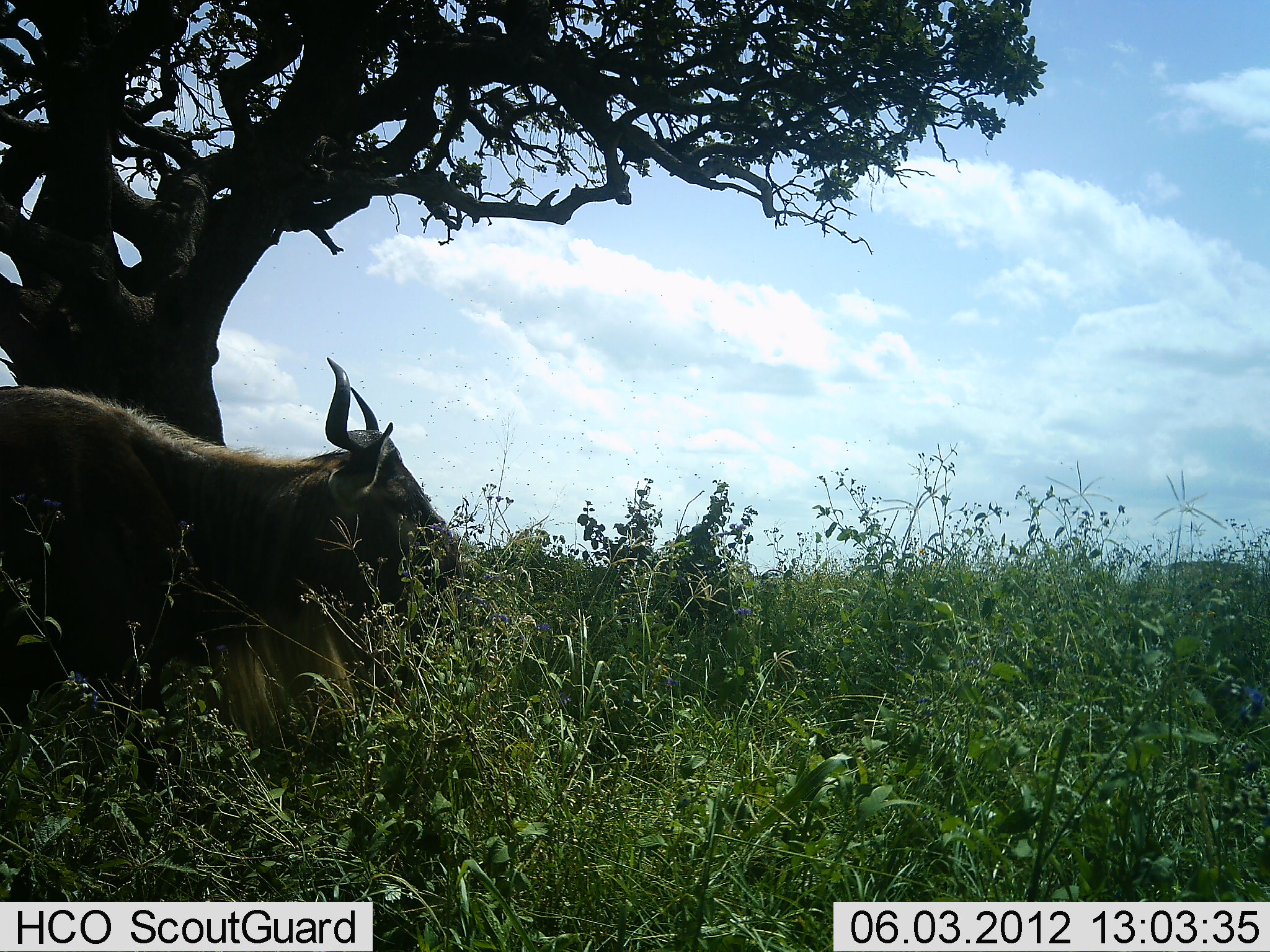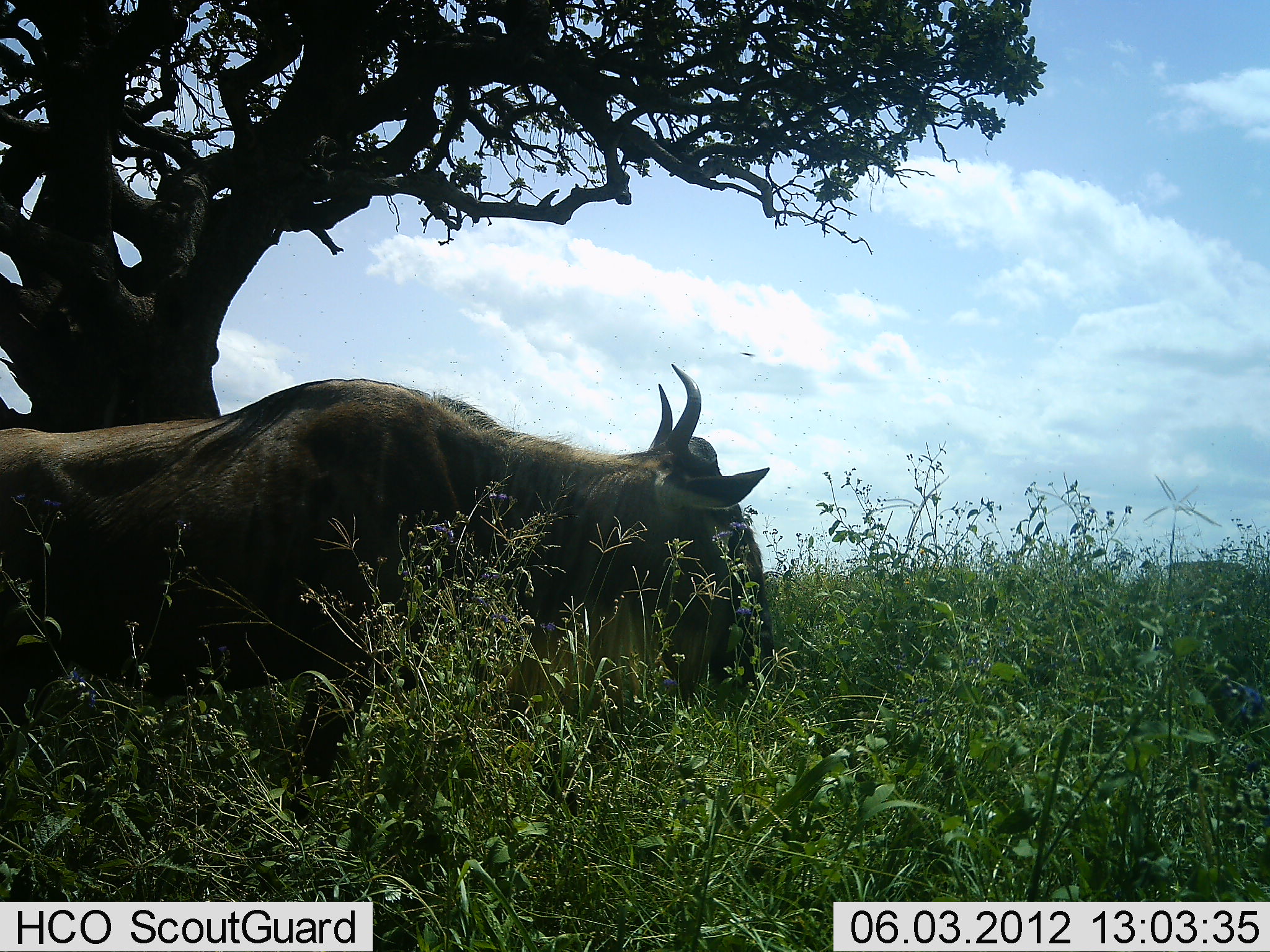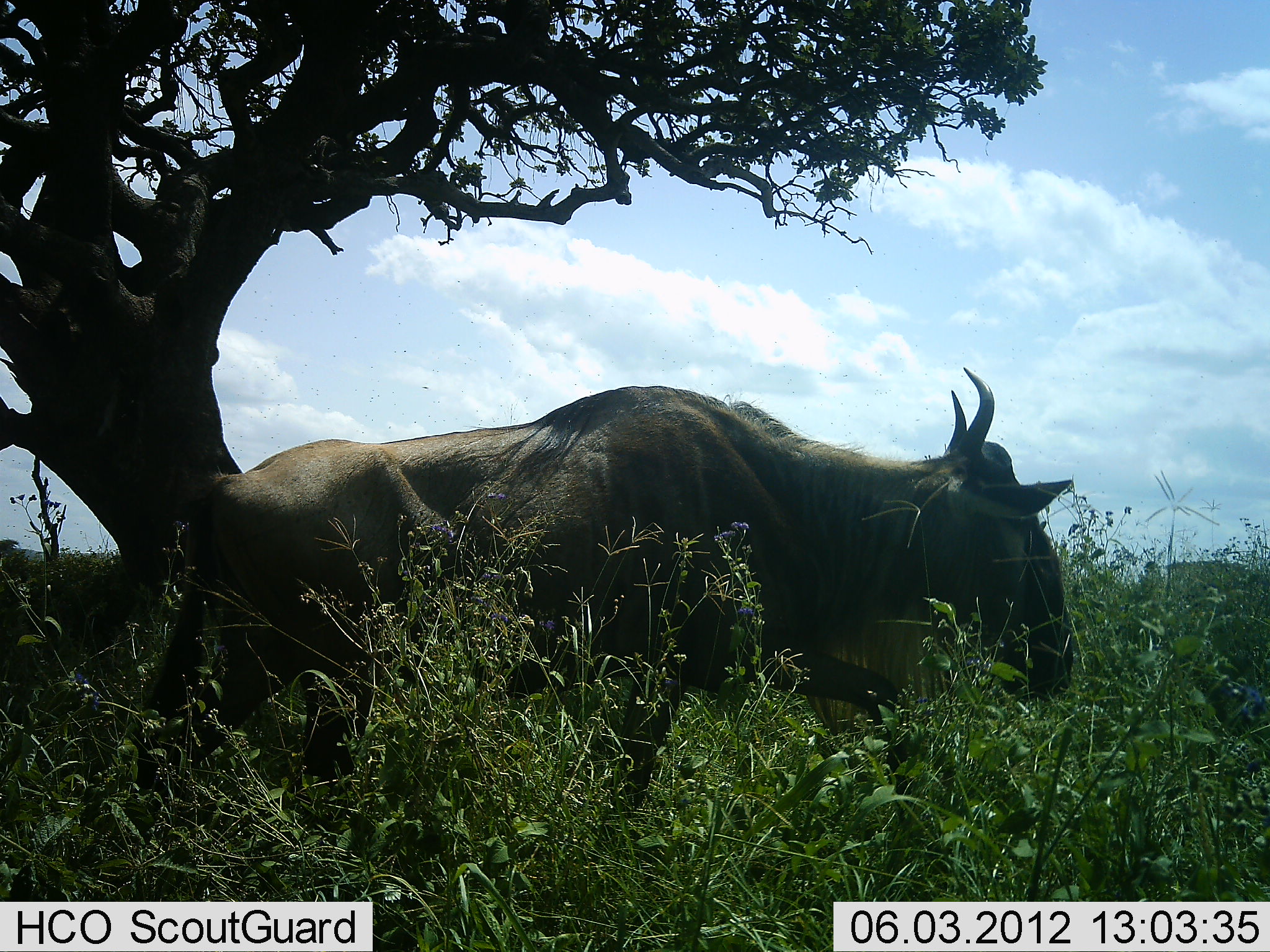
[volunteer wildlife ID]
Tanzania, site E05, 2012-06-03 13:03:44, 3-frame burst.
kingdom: Animalia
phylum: Chordata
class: Mammalia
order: Artiodactyla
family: Bovidae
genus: Connochaetes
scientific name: Connochaetes taurinus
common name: blue wildebeest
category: wildebeest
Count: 1.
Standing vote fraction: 10%.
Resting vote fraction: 0%.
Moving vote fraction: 90%.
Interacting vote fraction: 0%.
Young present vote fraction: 0%.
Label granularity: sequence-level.